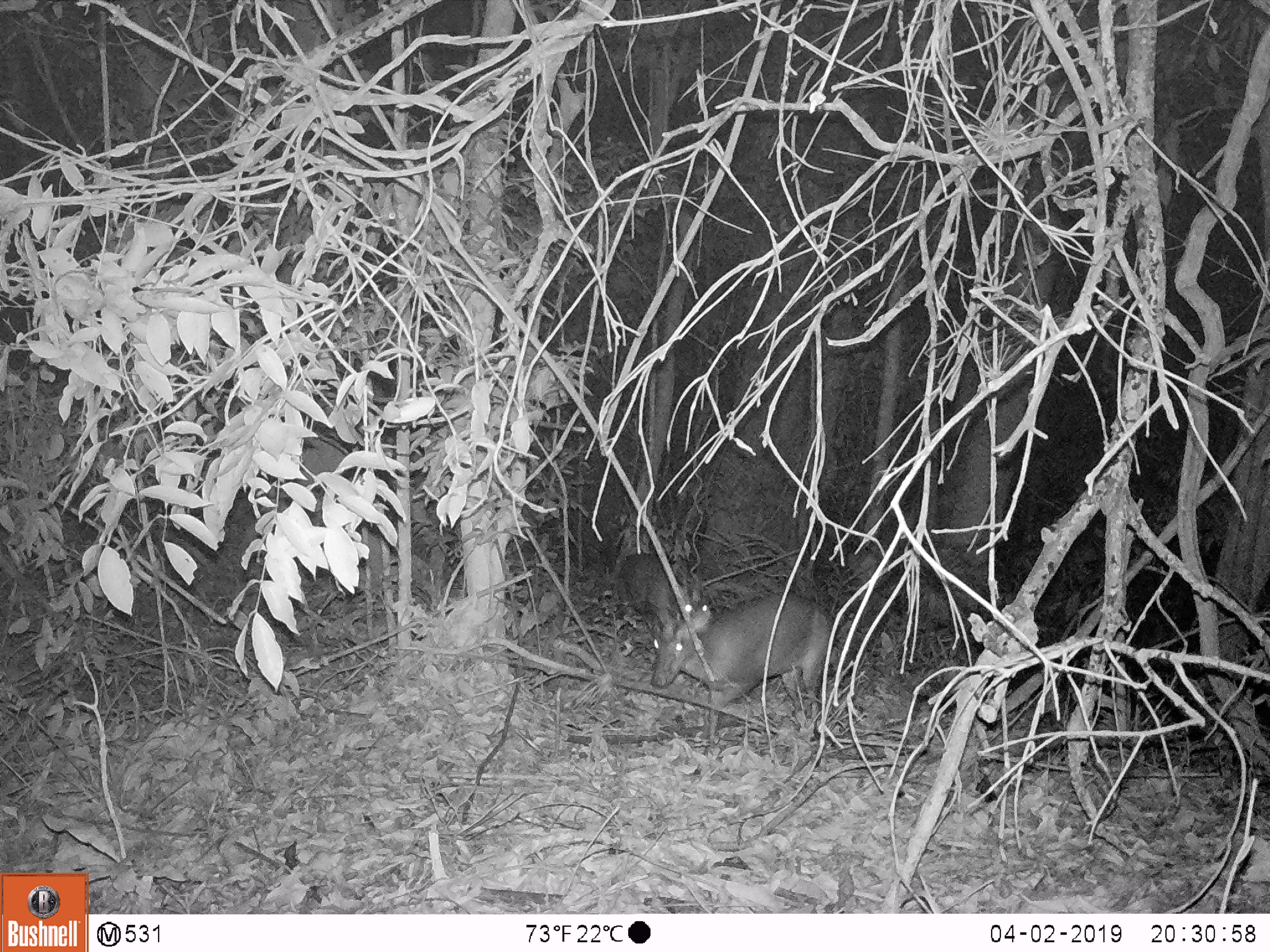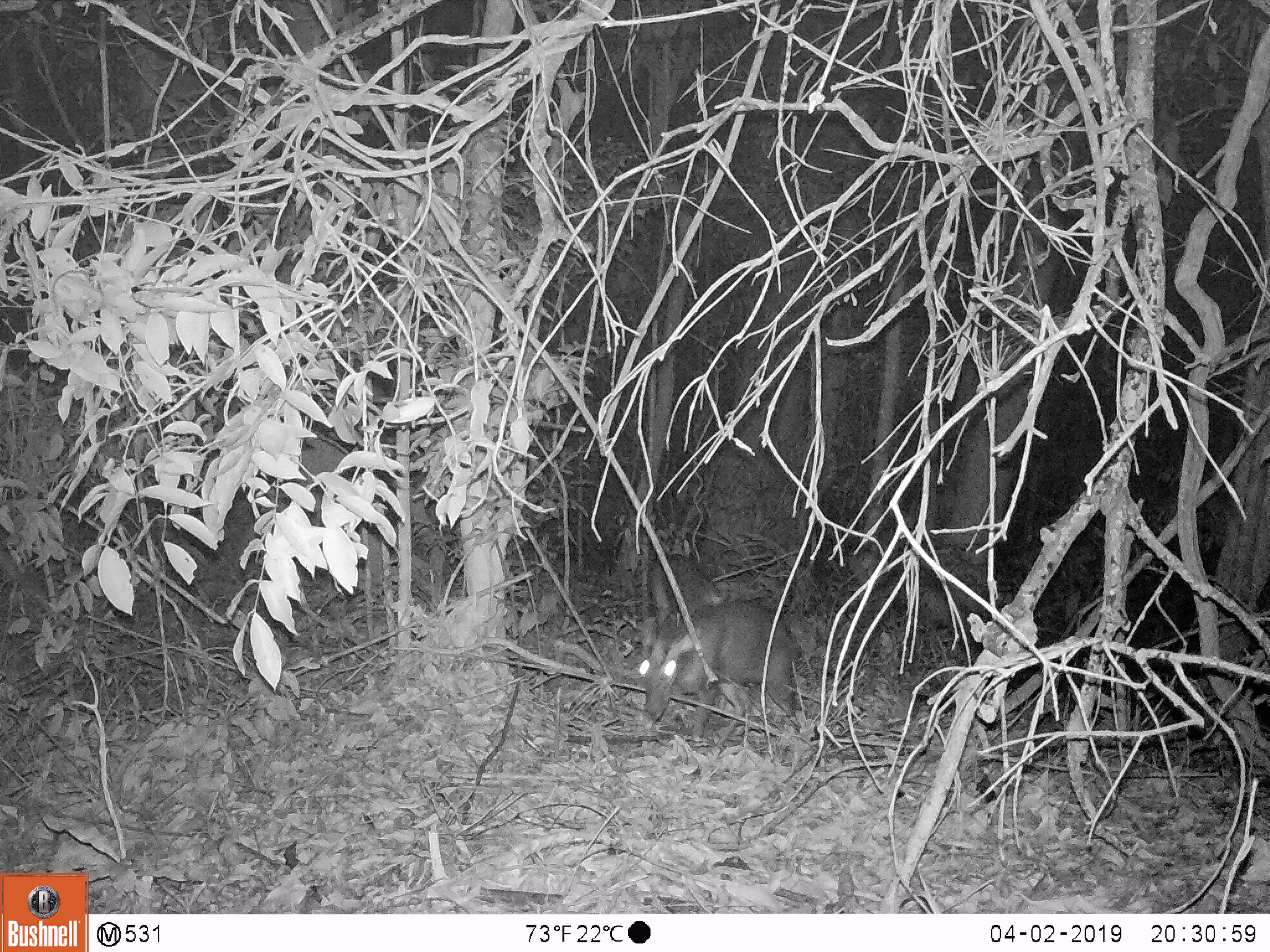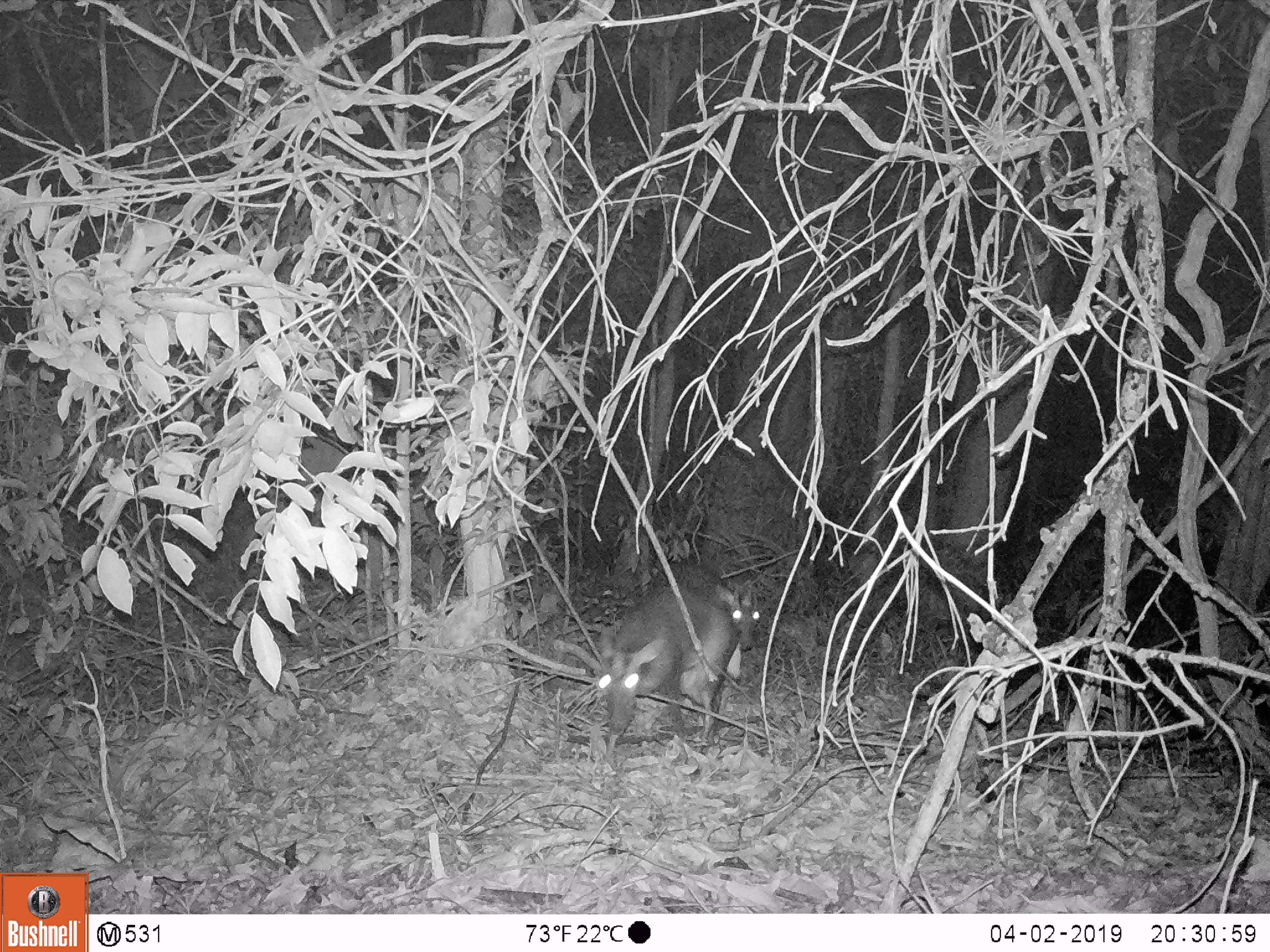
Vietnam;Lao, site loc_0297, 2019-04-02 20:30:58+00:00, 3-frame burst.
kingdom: Animalia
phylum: Chordata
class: Mammalia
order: Artiodactyla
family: Cervidae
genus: Muntiacus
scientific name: Muntiacus rooseveltorum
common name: roosevelt's muntjac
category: roosevelts muntjac group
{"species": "roosevelts muntjac group (roosevelt's muntjac) (Muntiacus rooseveltorum)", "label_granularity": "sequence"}